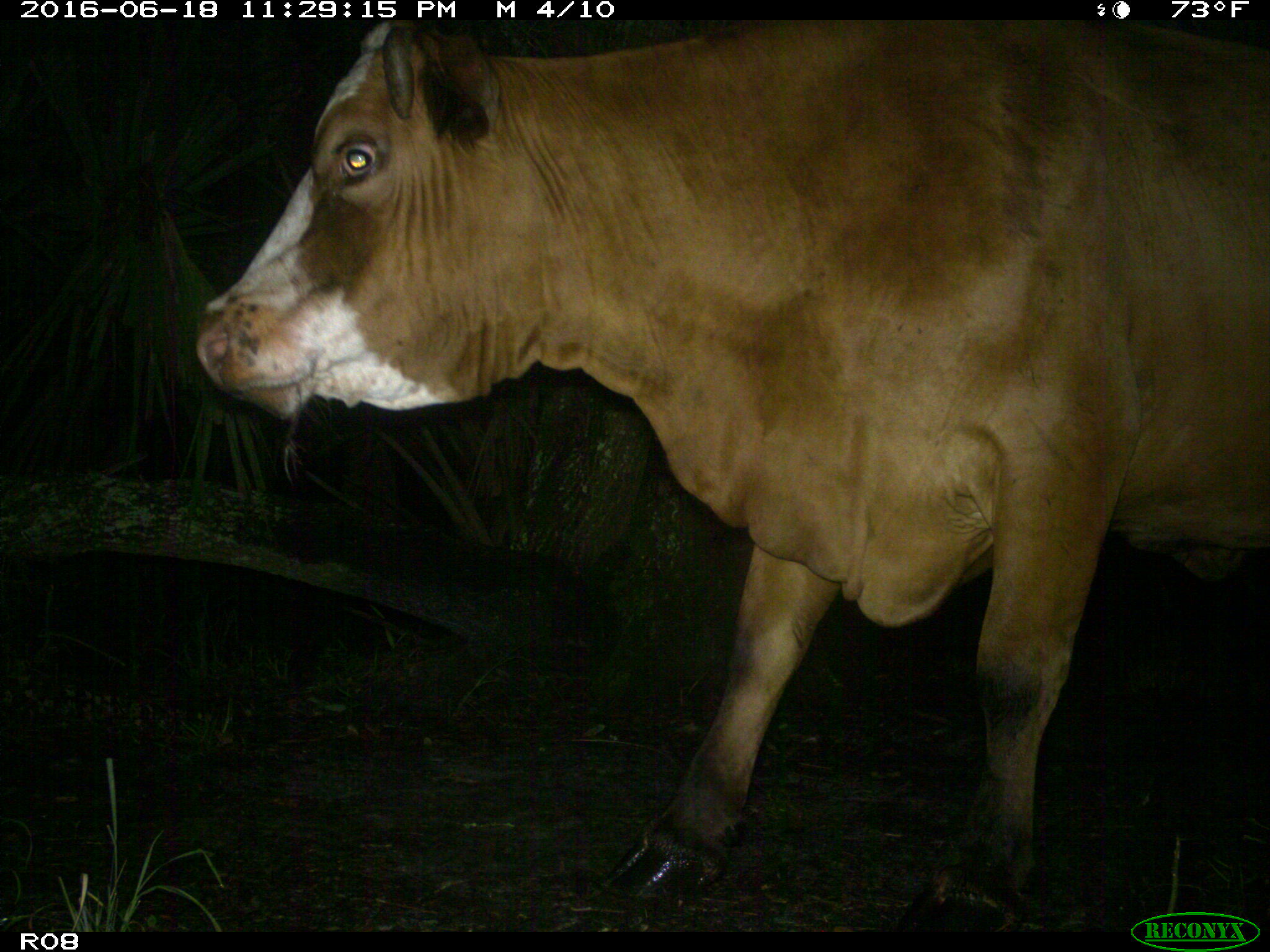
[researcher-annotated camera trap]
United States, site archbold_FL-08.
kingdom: Animalia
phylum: Chordata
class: Mammalia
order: Artiodactyla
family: Bovidae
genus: Bos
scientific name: Bos taurus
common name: domestic cow